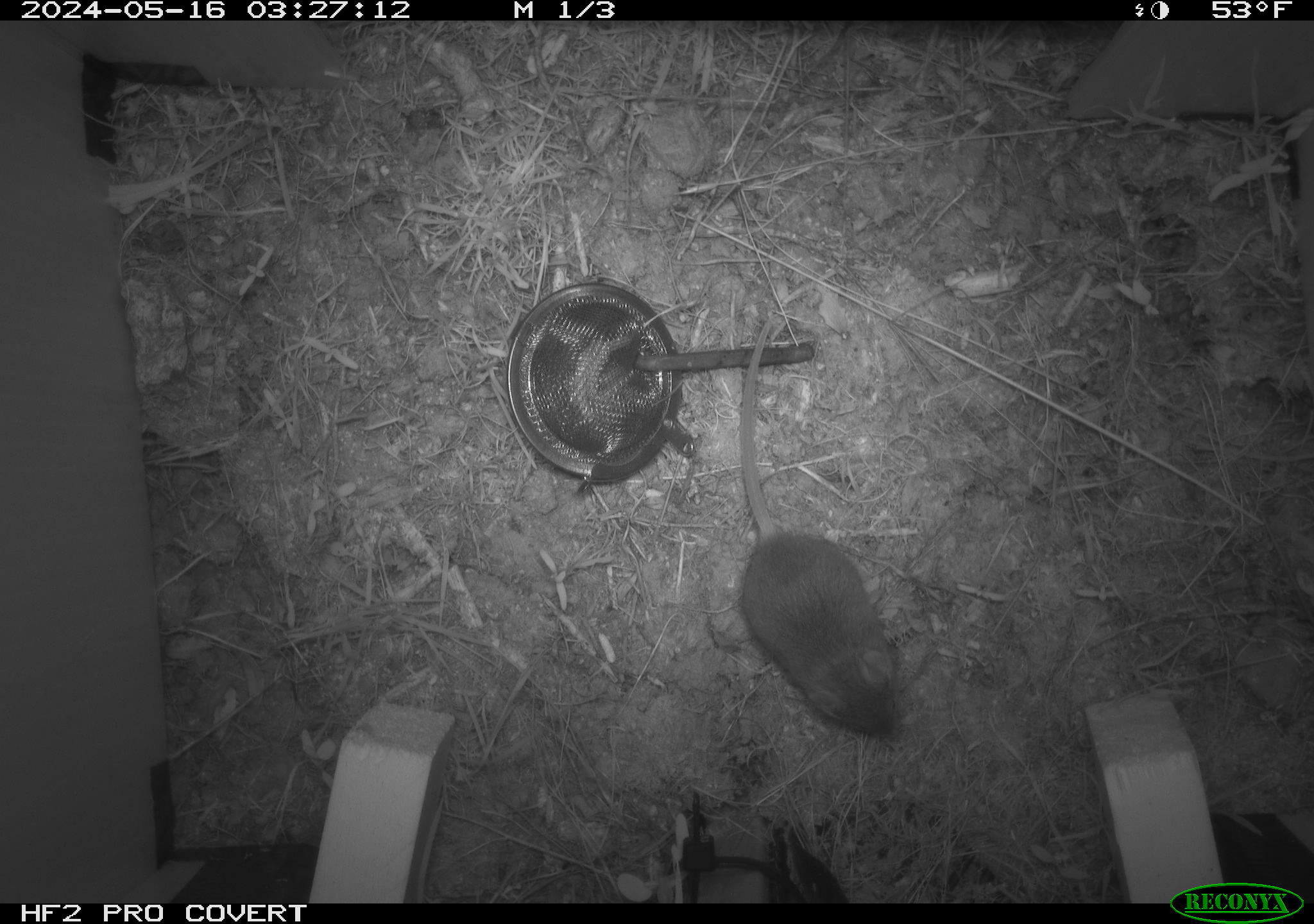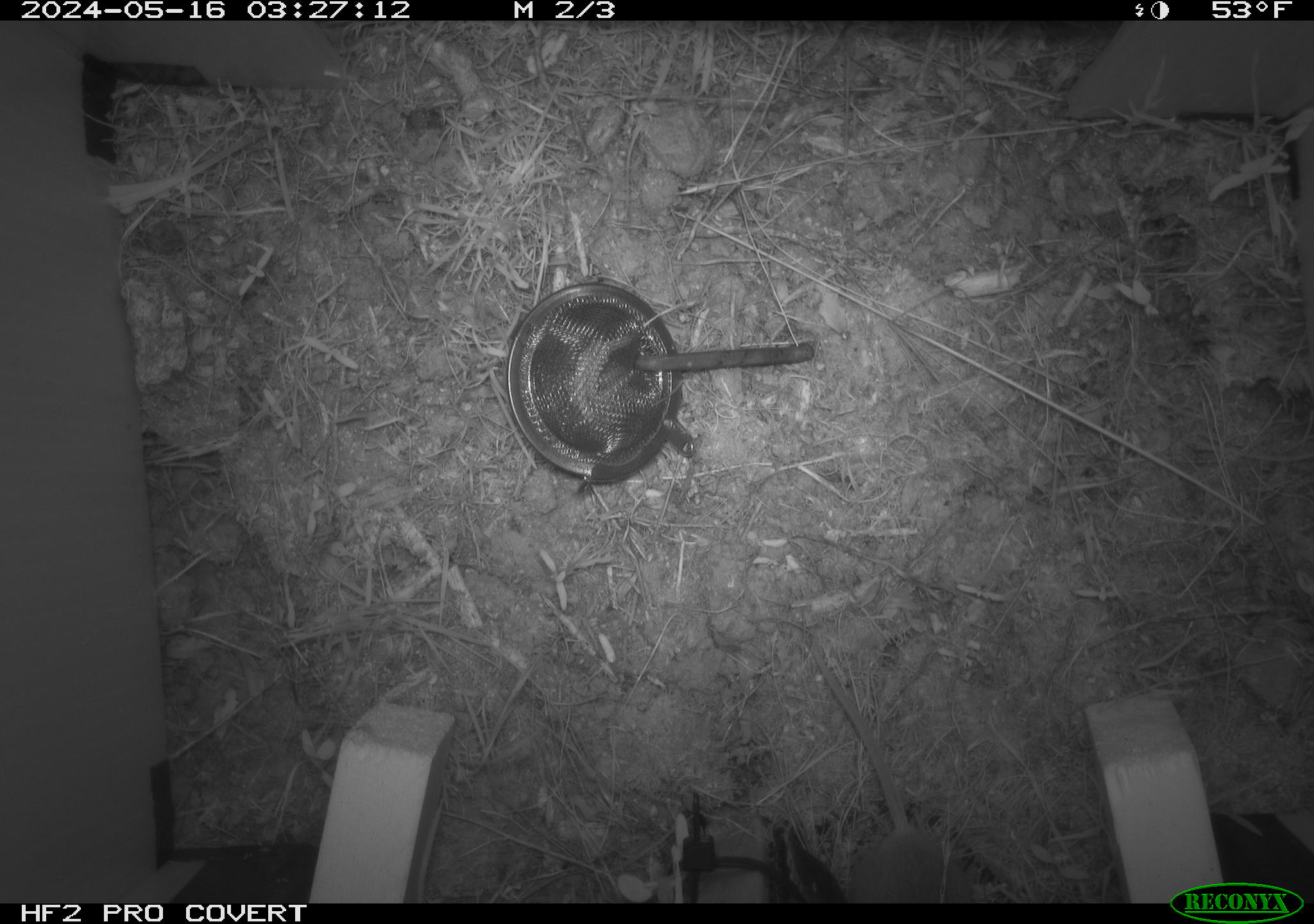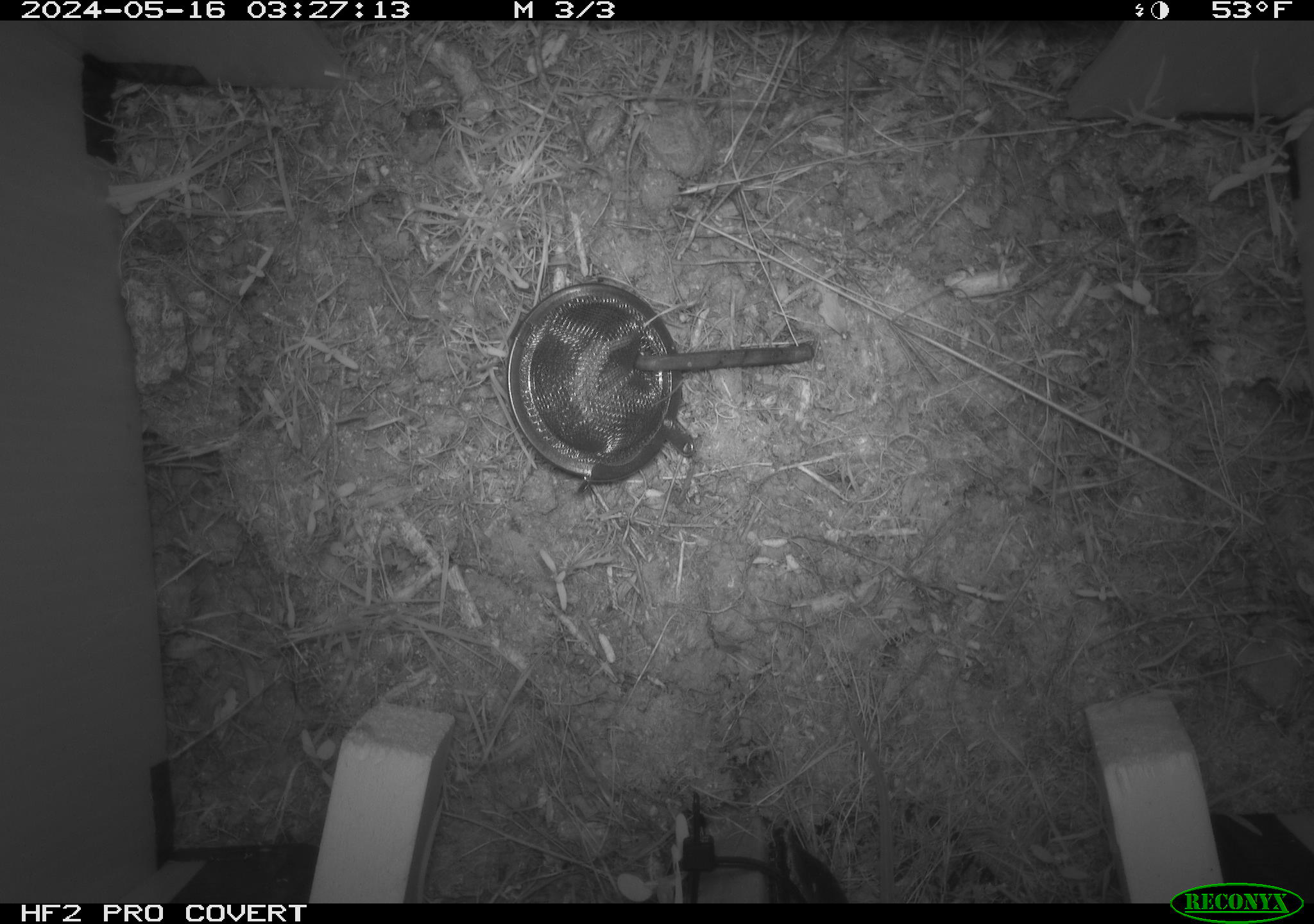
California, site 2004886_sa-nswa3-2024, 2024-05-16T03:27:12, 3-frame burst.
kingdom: Animalia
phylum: Chordata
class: Mammalia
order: Rodentia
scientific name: Rodentia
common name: rodent